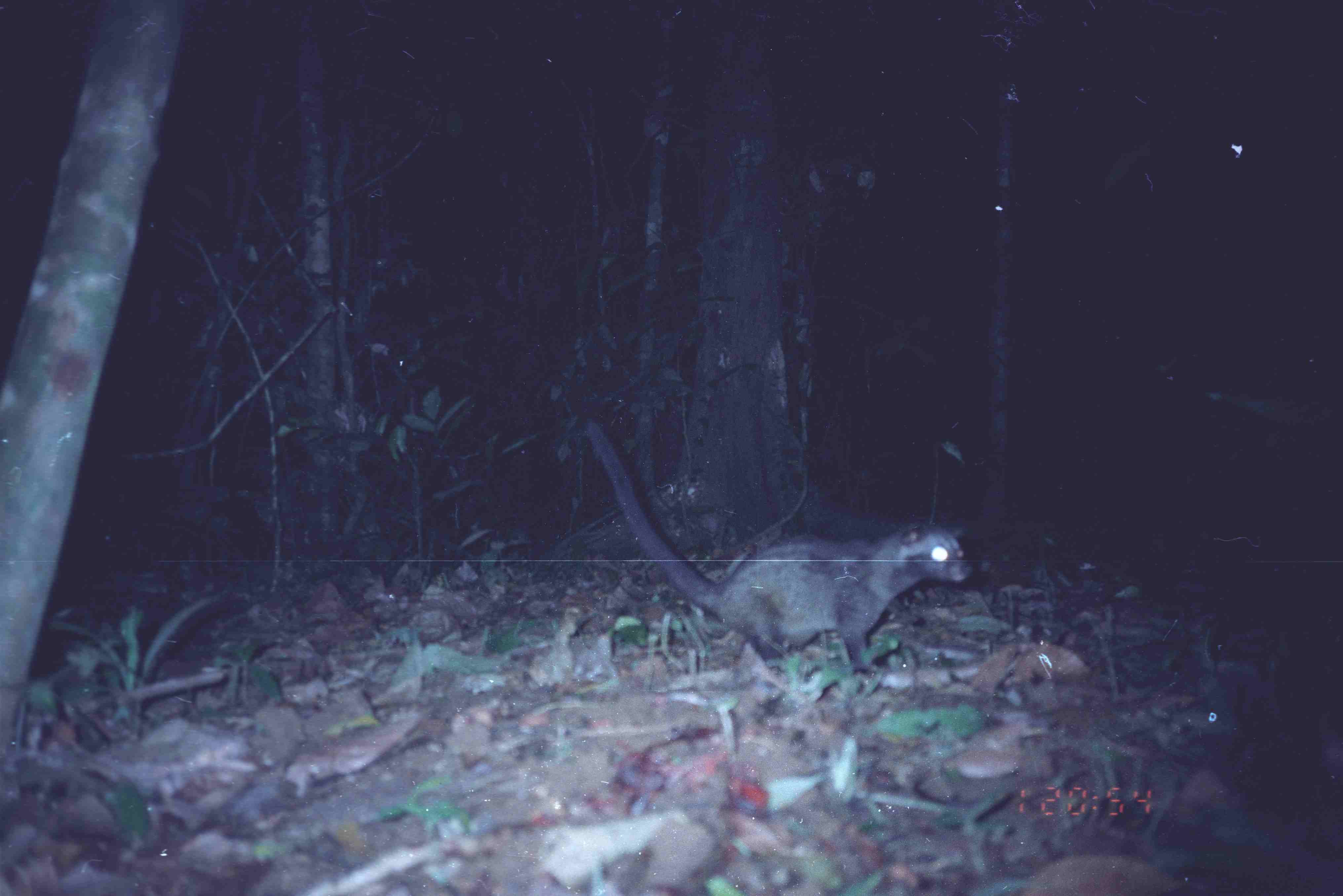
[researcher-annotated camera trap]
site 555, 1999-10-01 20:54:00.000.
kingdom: Animalia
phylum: Chordata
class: Mammalia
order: Carnivora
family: Viverridae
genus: Paradoxurus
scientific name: Paradoxurus hermaphroditus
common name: asian palm civet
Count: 1.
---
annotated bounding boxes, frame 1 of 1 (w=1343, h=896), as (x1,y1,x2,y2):
paradoxurus hermaphroditus: (579,419,974,681)